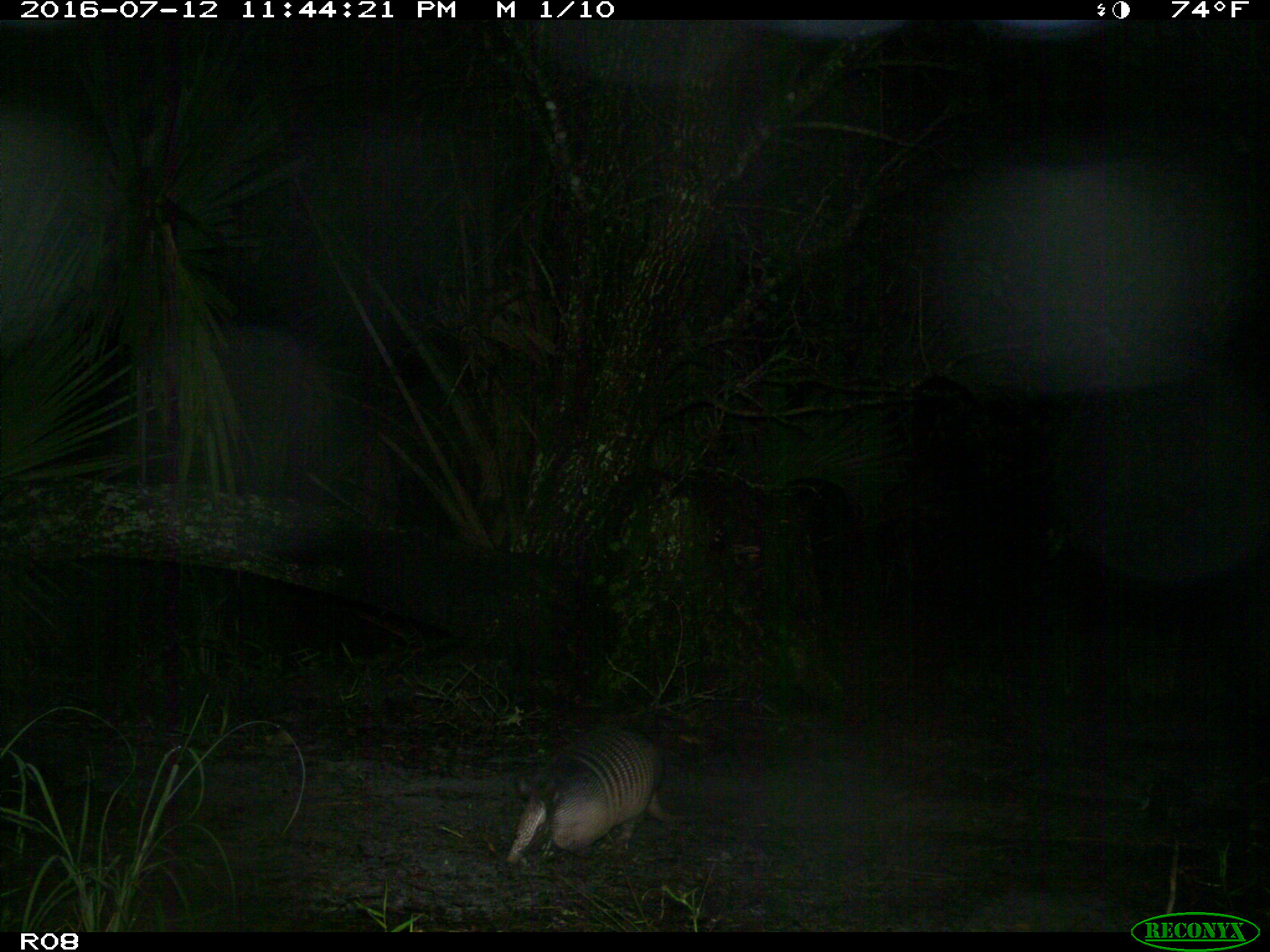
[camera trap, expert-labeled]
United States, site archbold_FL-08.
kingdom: Animalia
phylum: Chordata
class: Mammalia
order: Cingulata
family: Dasypodidae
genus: Dasypus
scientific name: Dasypus novemcinctus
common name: nine-banded armadillo